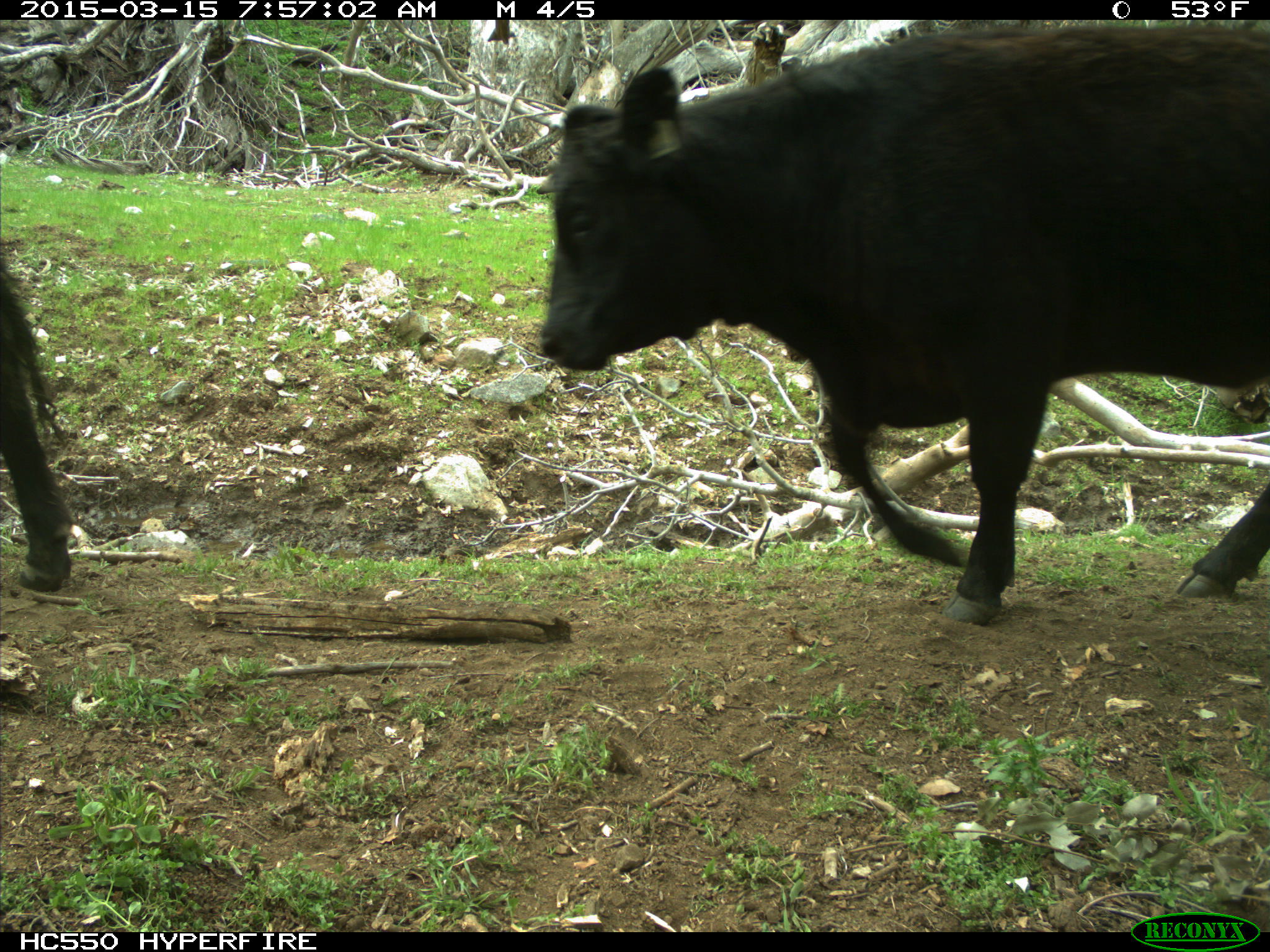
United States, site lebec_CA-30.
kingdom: Animalia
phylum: Chordata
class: Mammalia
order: Artiodactyla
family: Bovidae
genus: Bos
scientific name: Bos taurus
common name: domestic cow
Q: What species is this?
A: Bos taurus (domestic cow).